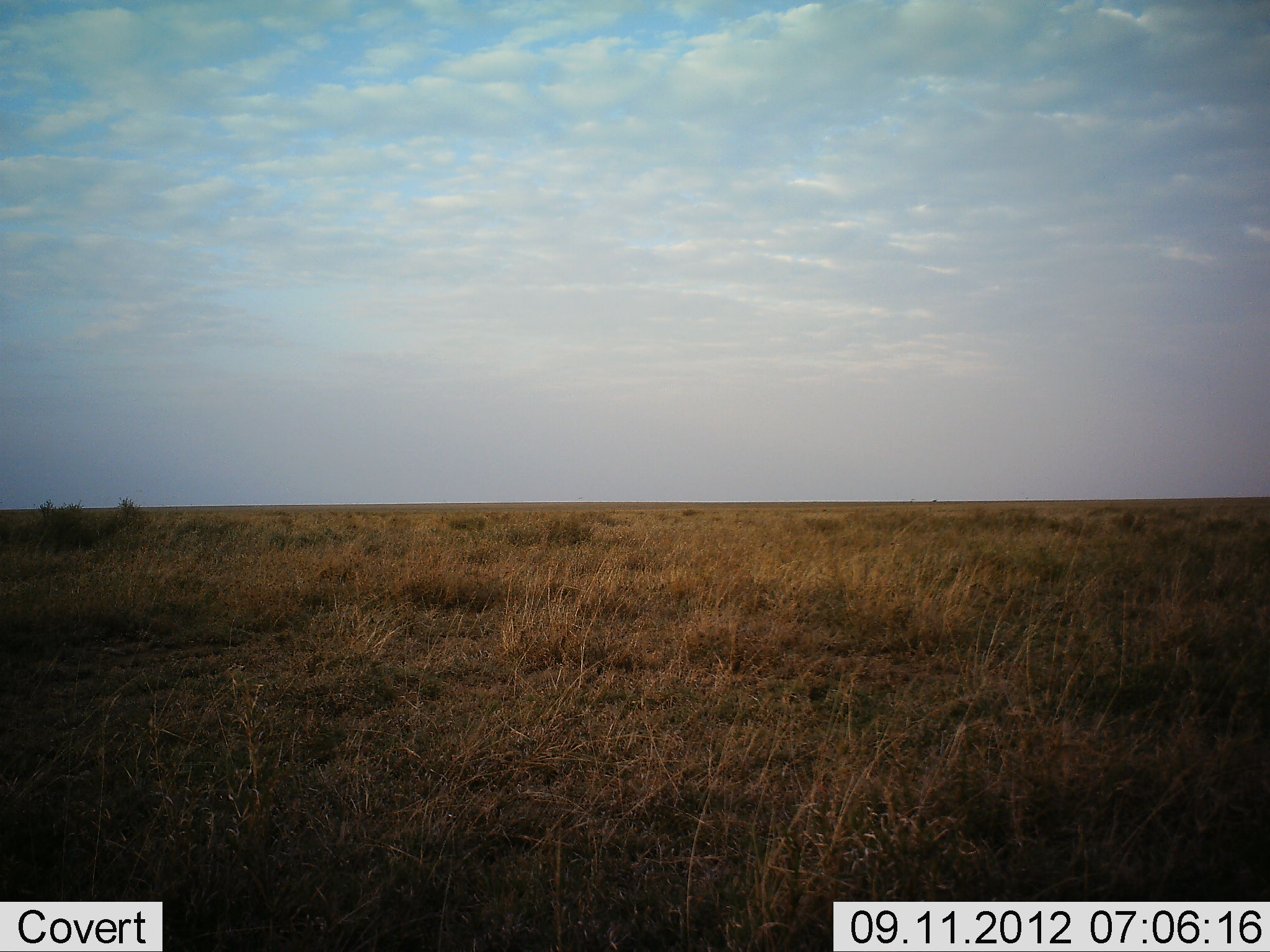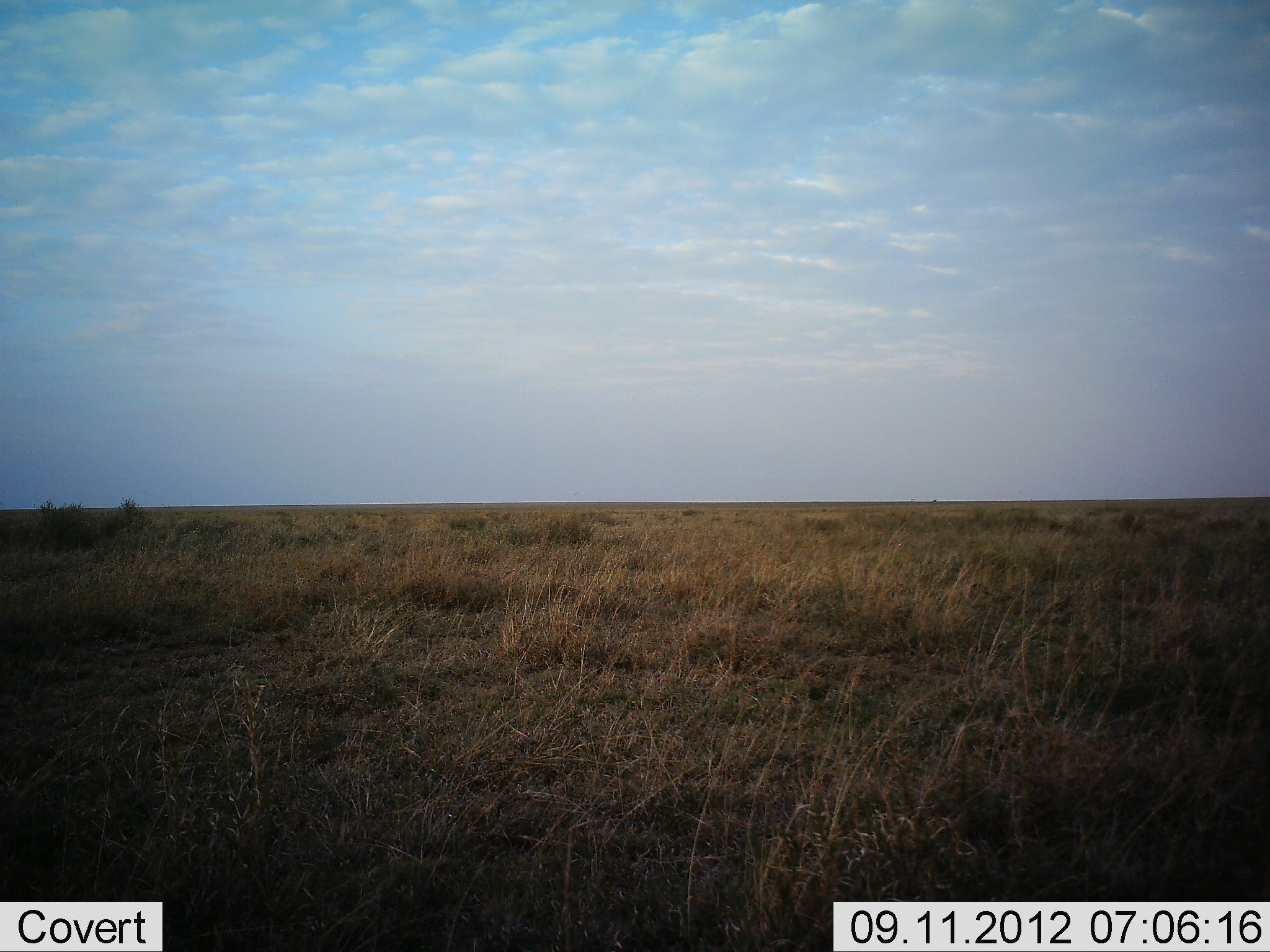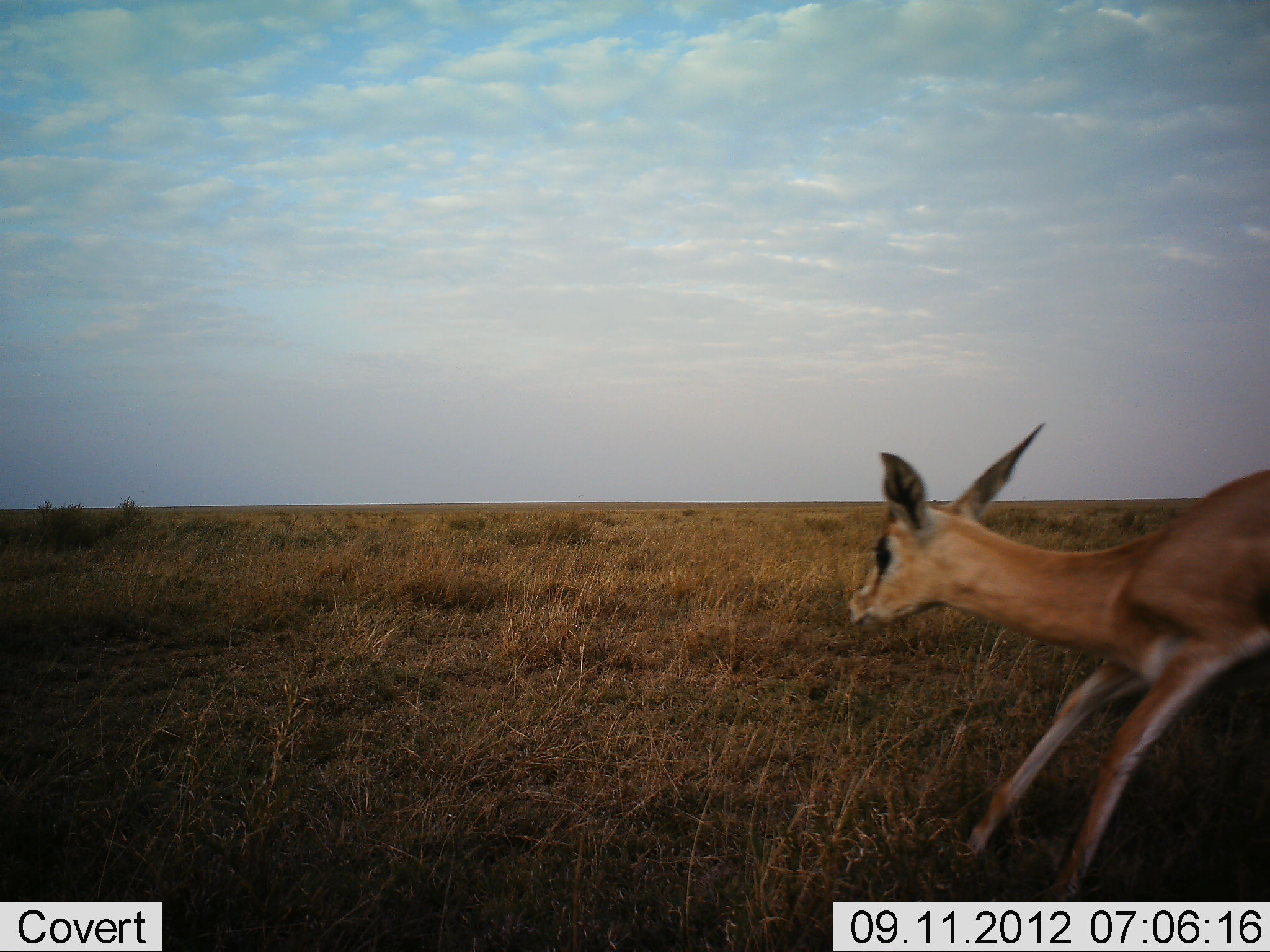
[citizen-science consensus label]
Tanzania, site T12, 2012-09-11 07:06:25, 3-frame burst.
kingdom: Animalia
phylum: Chordata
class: Mammalia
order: Artiodactyla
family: Bovidae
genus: Nanger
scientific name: Nanger granti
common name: grant's gazelle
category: gazellegrants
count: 1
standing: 0%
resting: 0%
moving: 100%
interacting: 0%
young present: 0%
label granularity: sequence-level